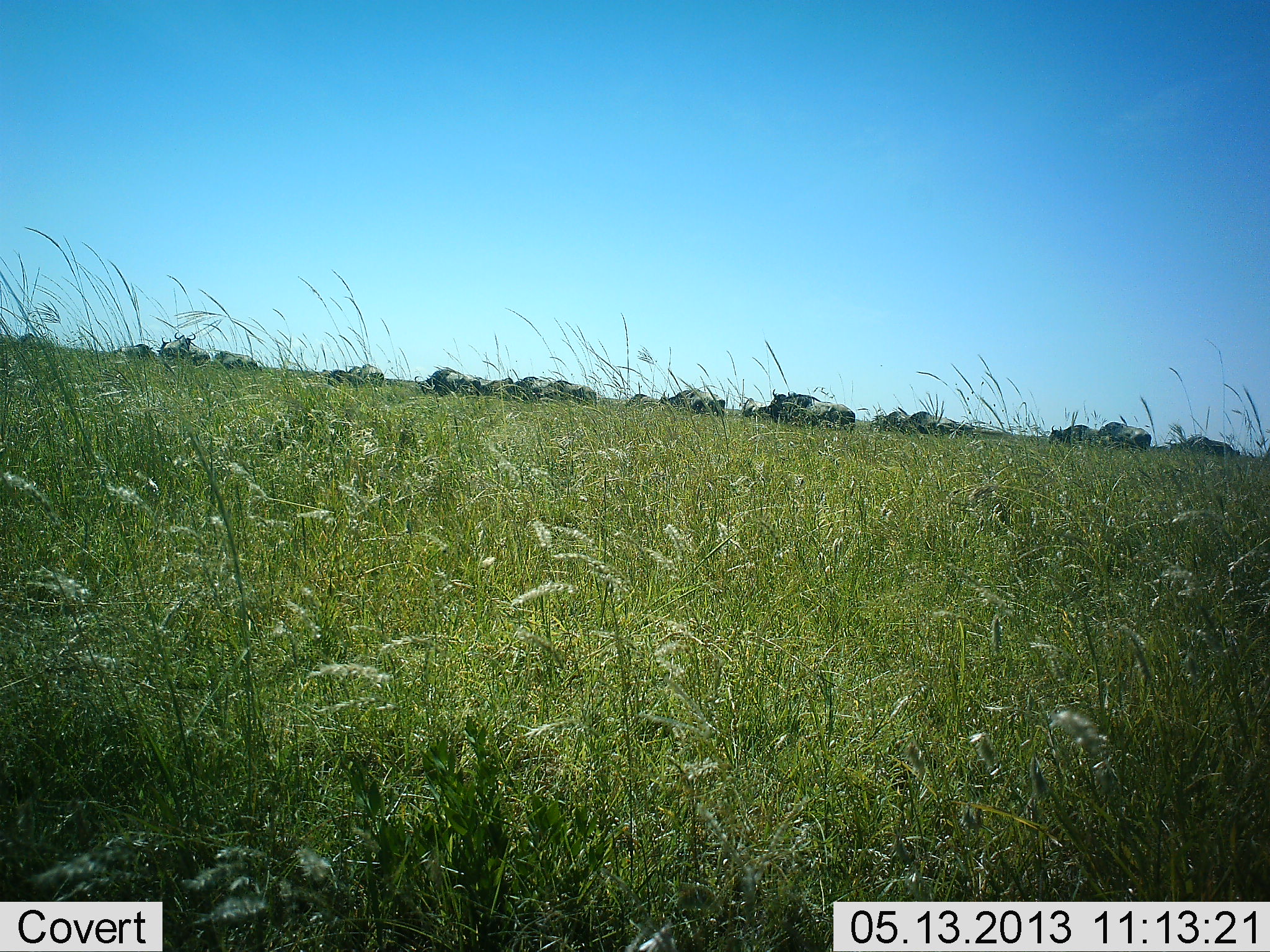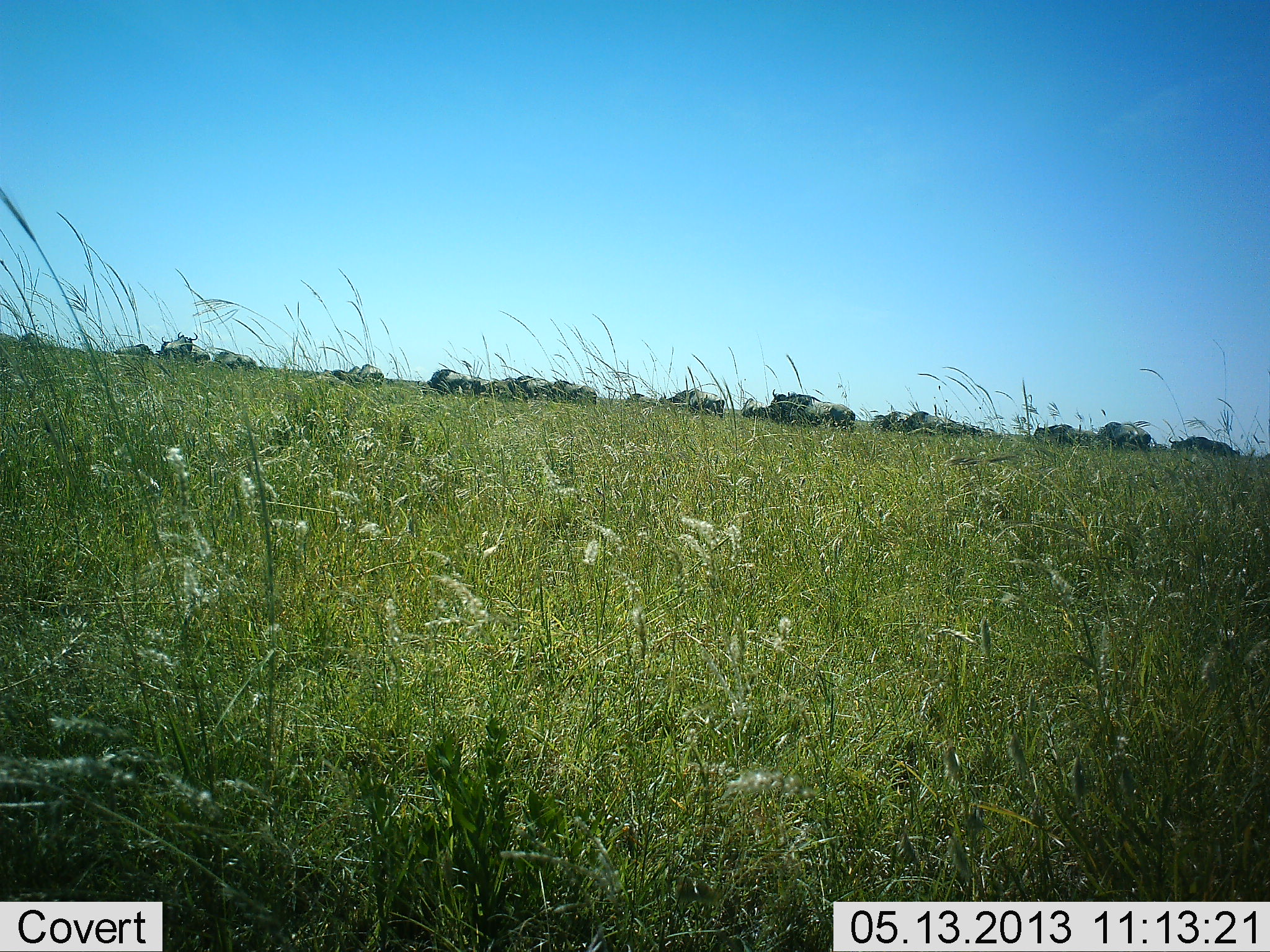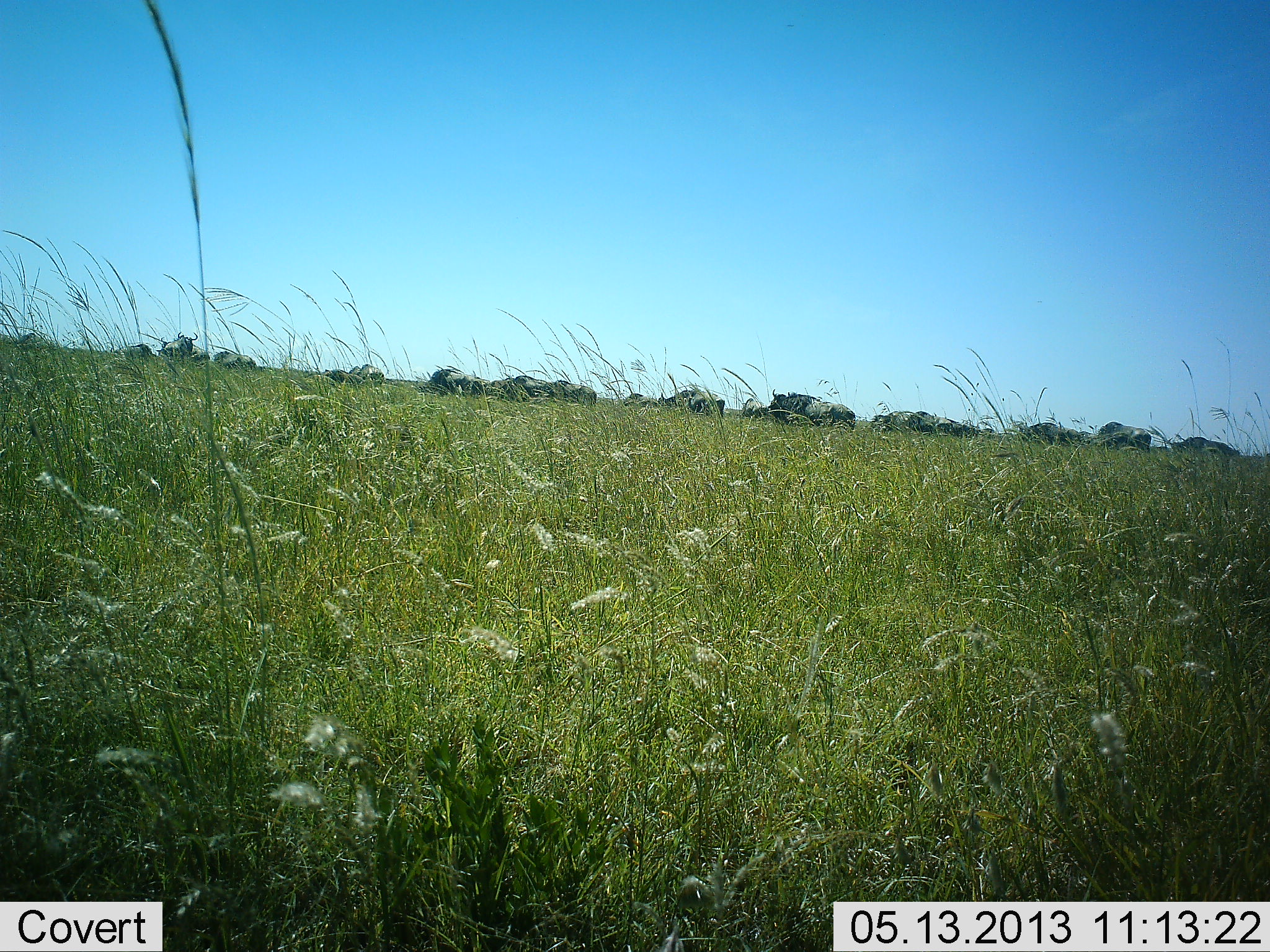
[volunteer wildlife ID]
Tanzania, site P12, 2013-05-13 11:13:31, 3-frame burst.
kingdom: Animalia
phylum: Chordata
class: Mammalia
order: Artiodactyla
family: Bovidae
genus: Connochaetes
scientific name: Connochaetes taurinus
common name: blue wildebeest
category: wildebeest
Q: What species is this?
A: Wildebeest (blue wildebeest) (Connochaetes taurinus).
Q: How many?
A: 11-50.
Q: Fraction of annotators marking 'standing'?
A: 67%.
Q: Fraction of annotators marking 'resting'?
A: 7%.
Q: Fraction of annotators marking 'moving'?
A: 27%.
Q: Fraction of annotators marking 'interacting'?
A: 0%.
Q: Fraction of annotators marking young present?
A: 0%.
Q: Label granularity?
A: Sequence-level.